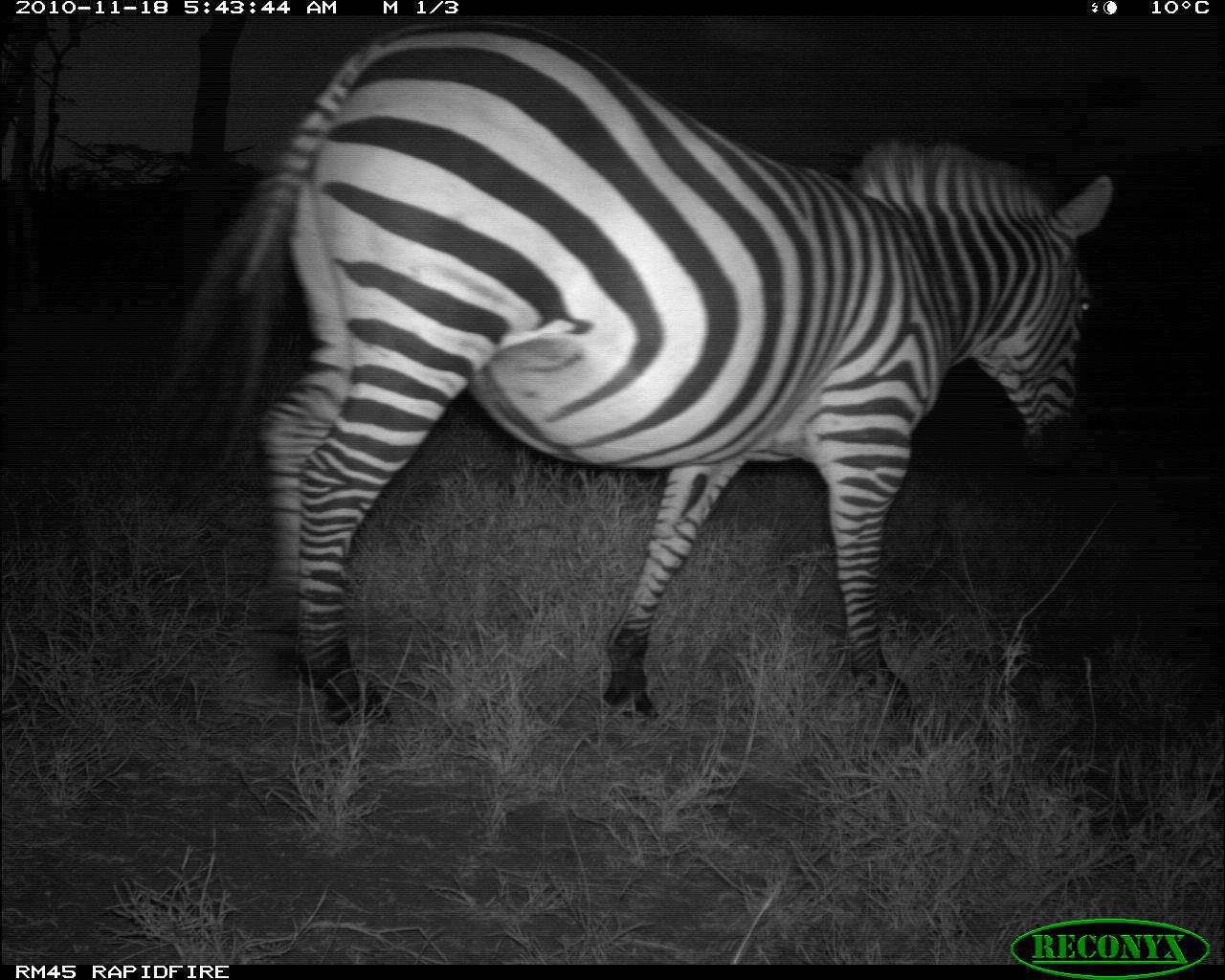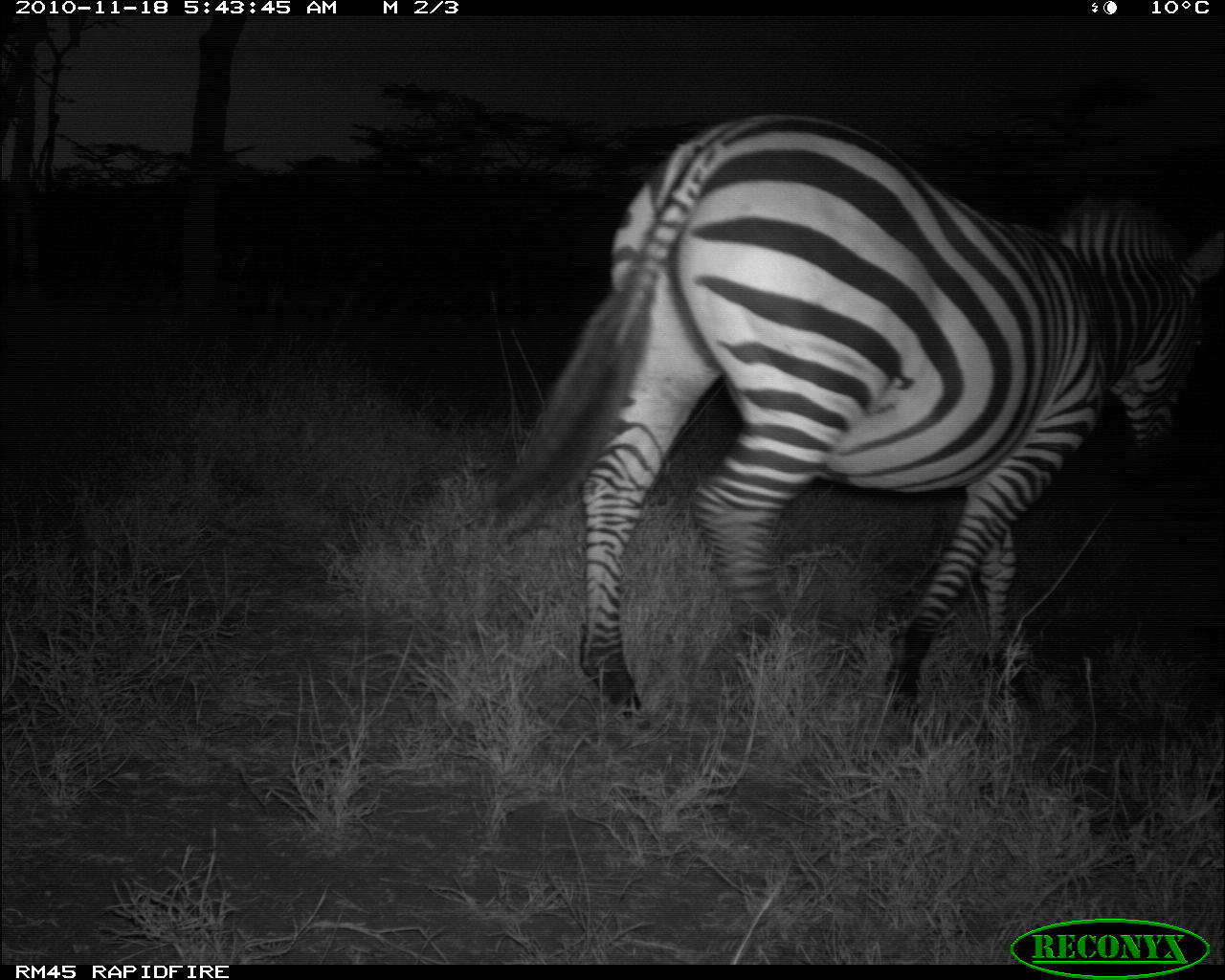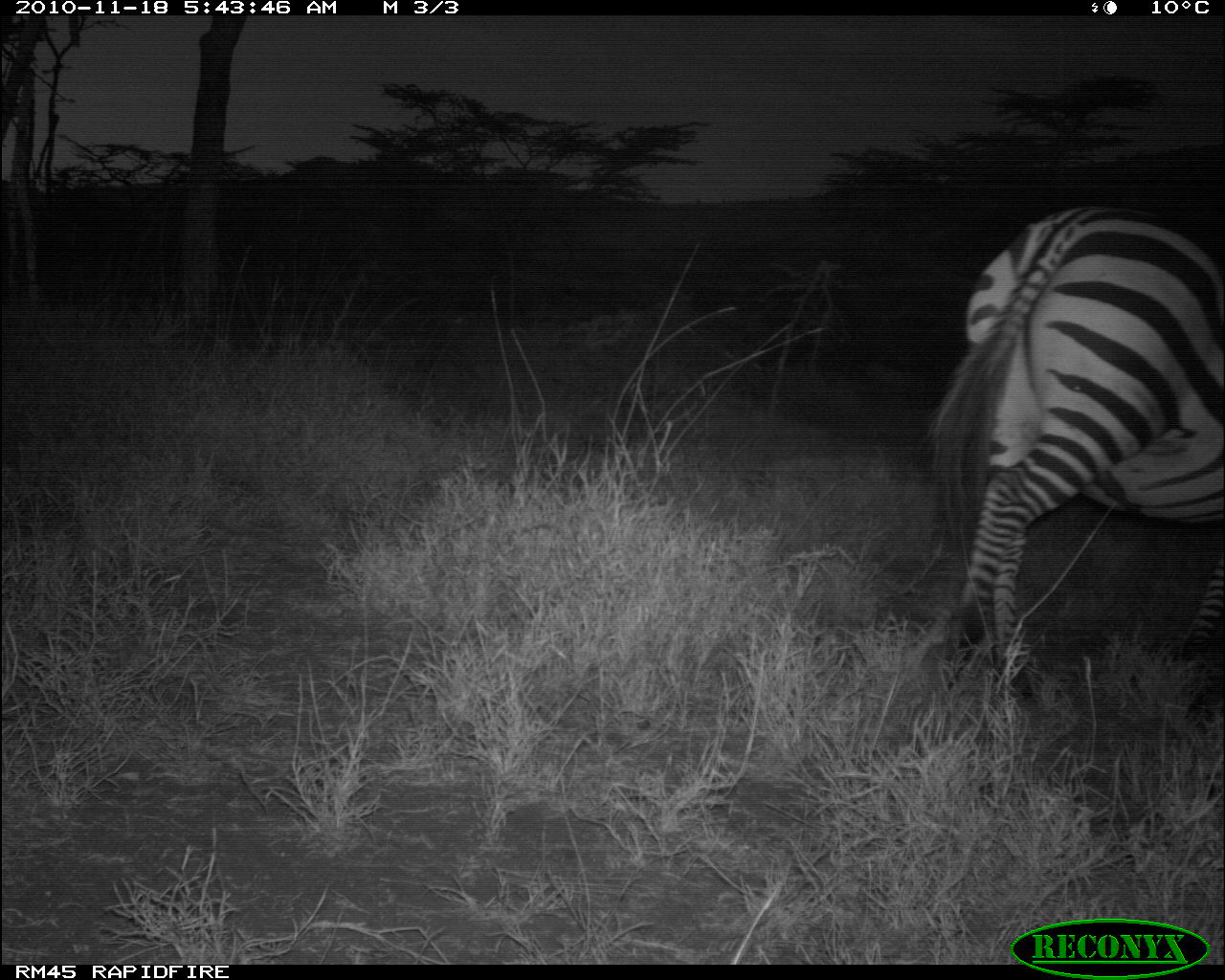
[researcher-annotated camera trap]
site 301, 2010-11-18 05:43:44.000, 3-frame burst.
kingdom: Animalia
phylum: Chordata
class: Mammalia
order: Perissodactyla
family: Equidae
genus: Equus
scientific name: Equus quagga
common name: plains zebra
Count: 1.